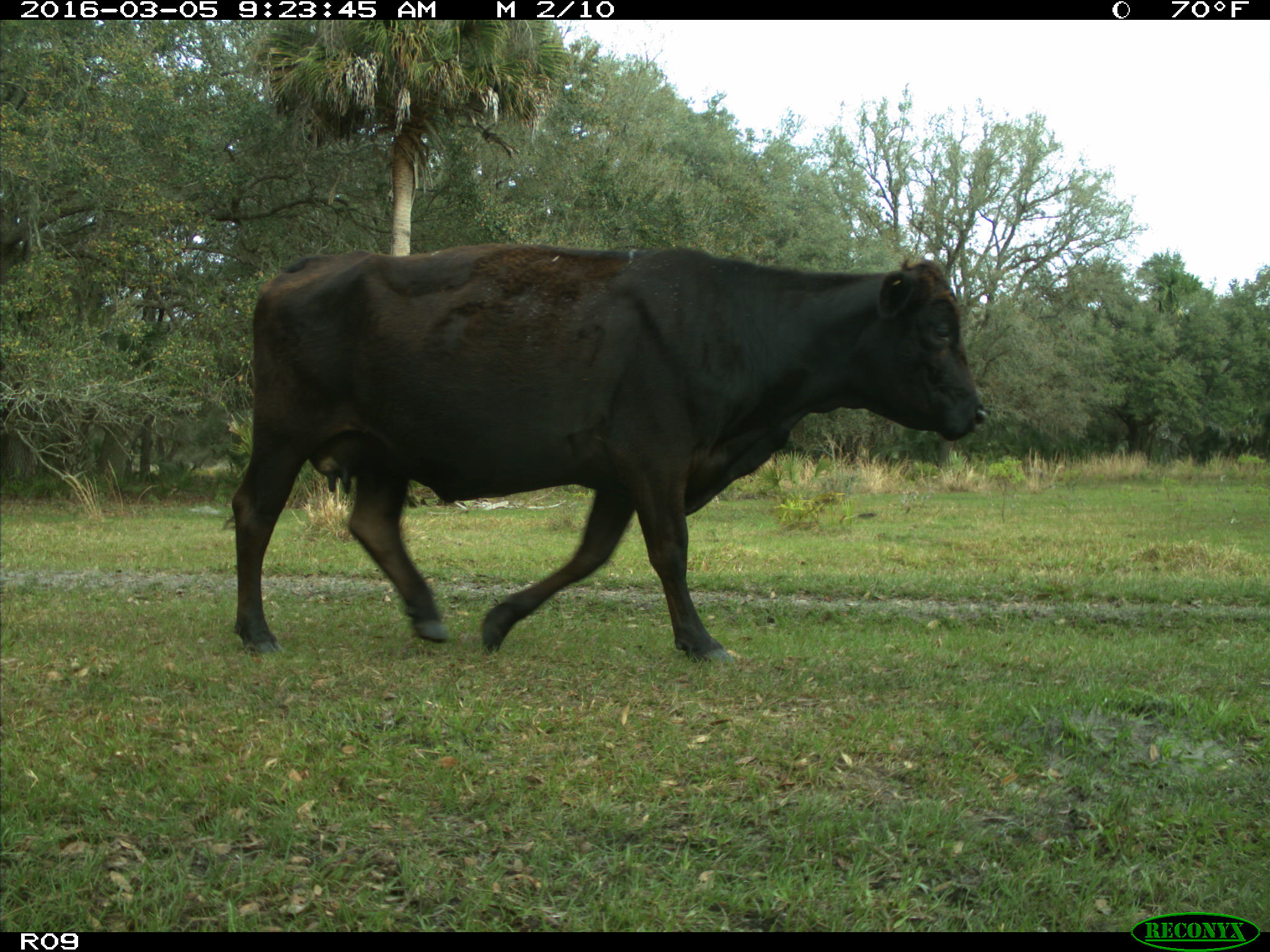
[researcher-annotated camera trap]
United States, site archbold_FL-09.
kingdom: Animalia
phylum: Chordata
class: Mammalia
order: Artiodactyla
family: Bovidae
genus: Bos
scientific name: Bos taurus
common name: domestic cow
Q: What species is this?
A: Bos taurus (domestic cow).